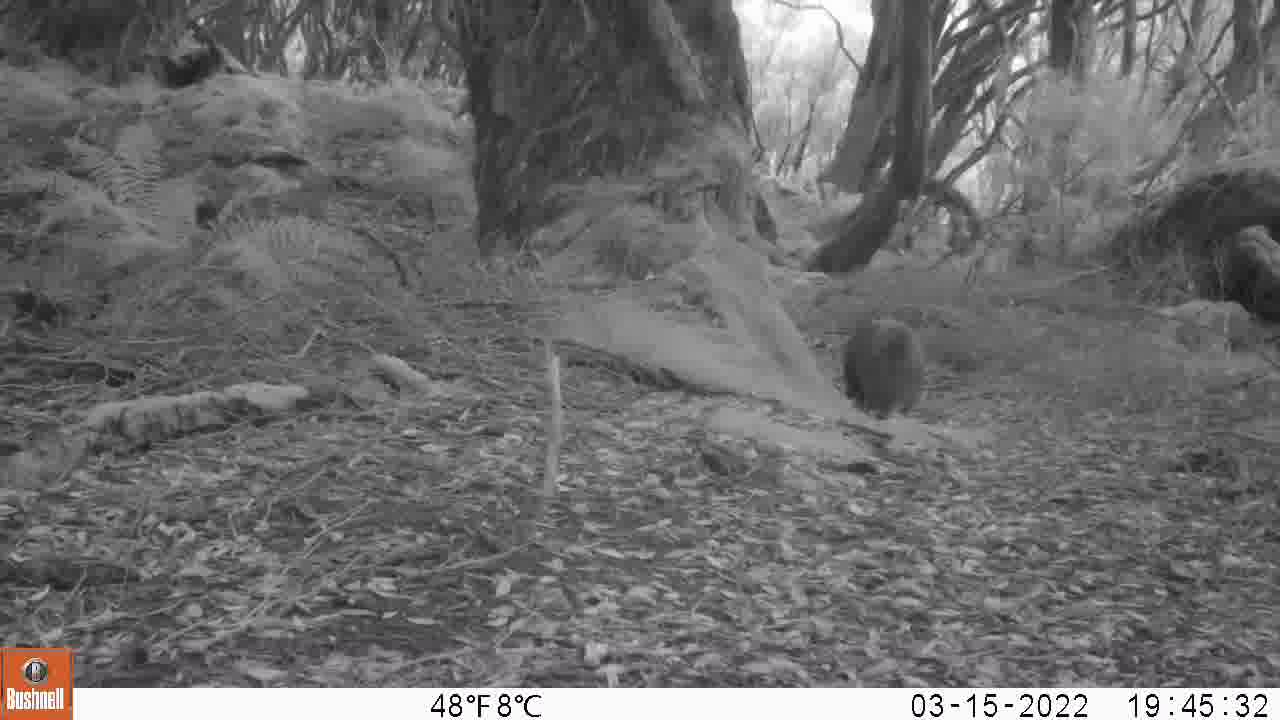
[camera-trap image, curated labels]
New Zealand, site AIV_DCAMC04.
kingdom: Animalia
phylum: Chordata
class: Mammalia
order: Carnivora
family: Otariidae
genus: Phocarctos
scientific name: Phocarctos hookeri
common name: new zealand sea lion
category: sealion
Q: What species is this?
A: Sealion (new zealand sea lion) (Phocarctos hookeri).